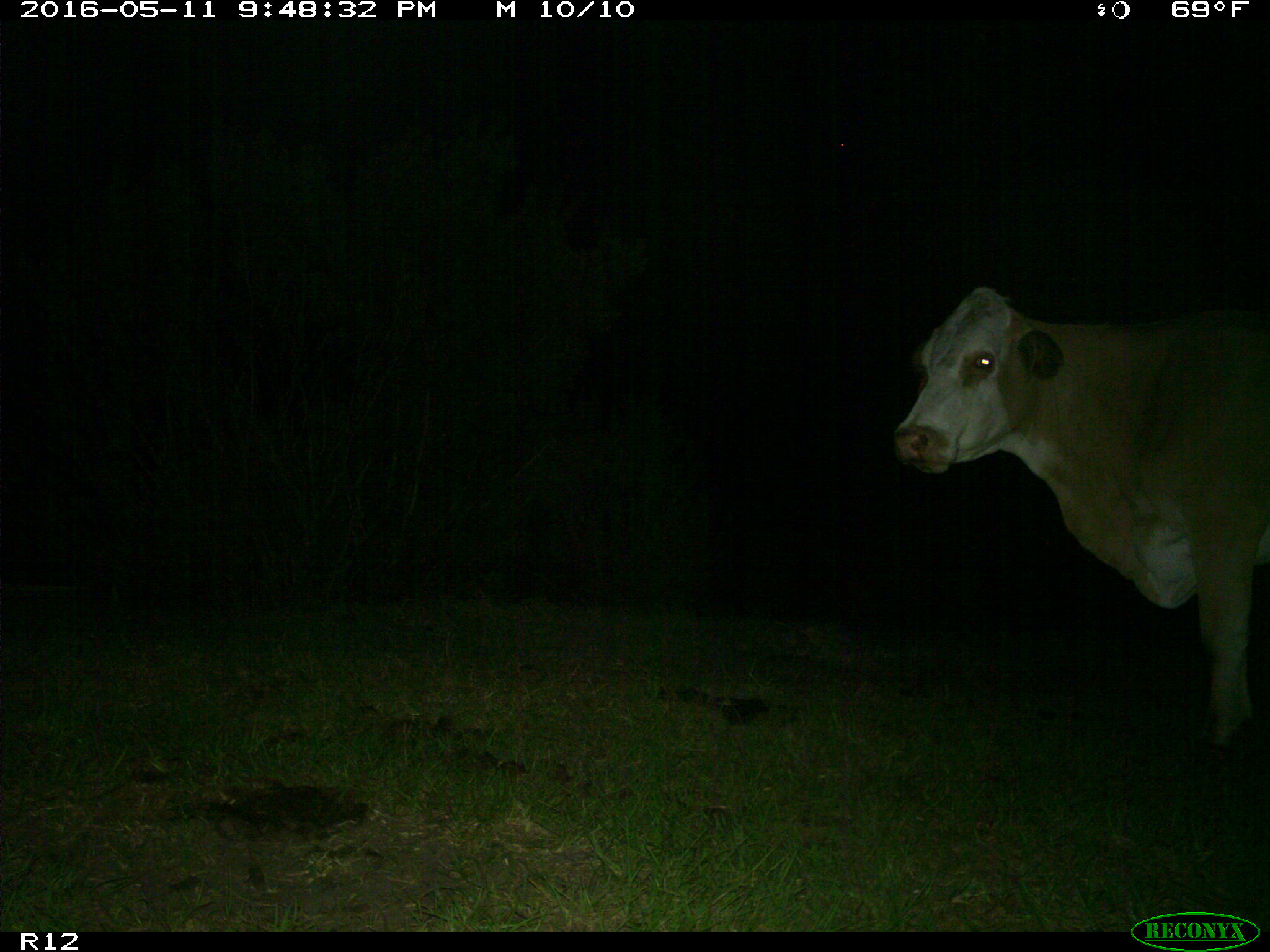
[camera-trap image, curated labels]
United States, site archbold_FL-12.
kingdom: Animalia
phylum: Chordata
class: Mammalia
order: Artiodactyla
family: Bovidae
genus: Bos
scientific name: Bos taurus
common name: domestic cow